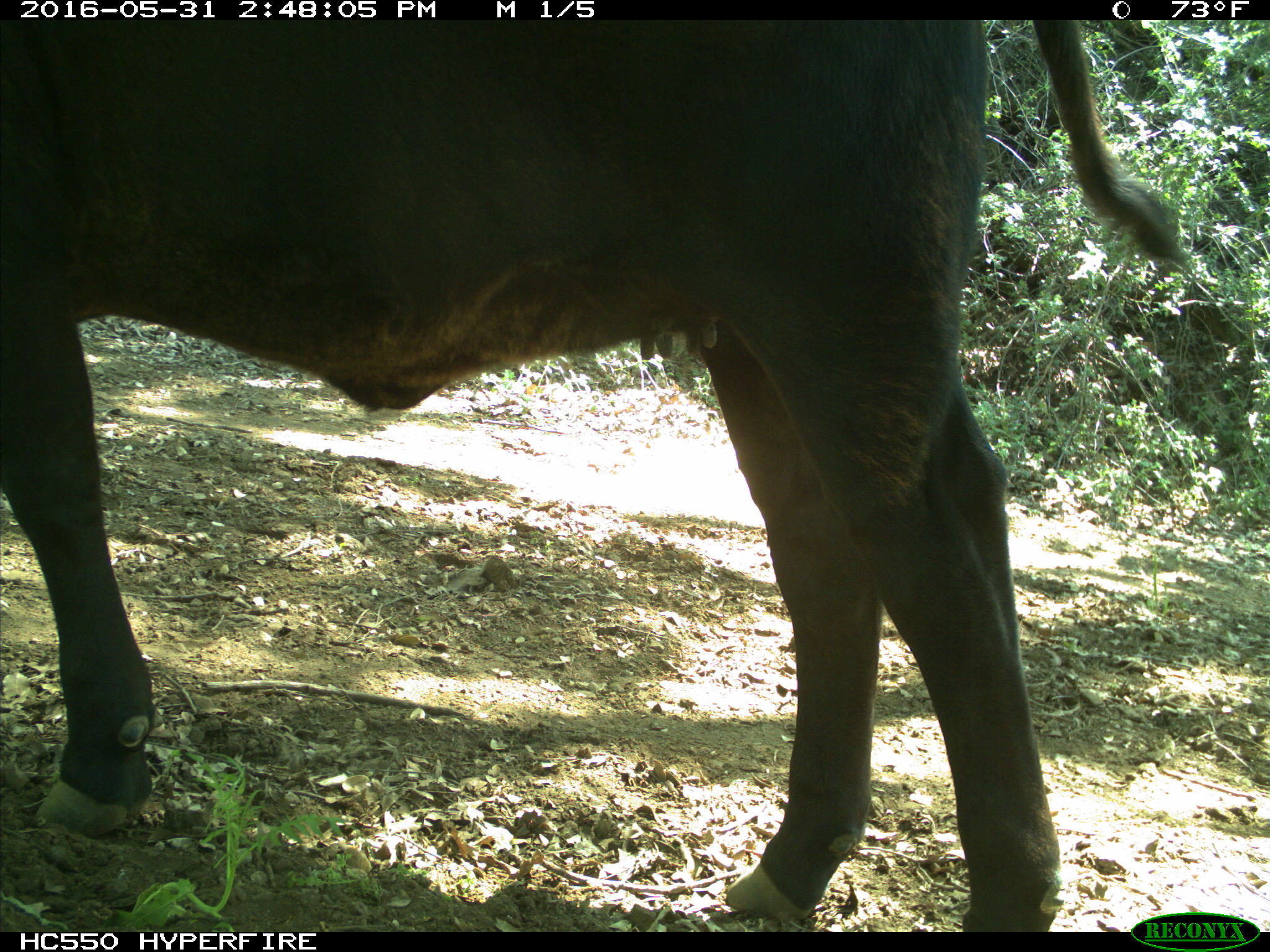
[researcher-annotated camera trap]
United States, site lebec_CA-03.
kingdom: Animalia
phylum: Chordata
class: Mammalia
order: Artiodactyla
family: Bovidae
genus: Bos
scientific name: Bos taurus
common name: domestic cow